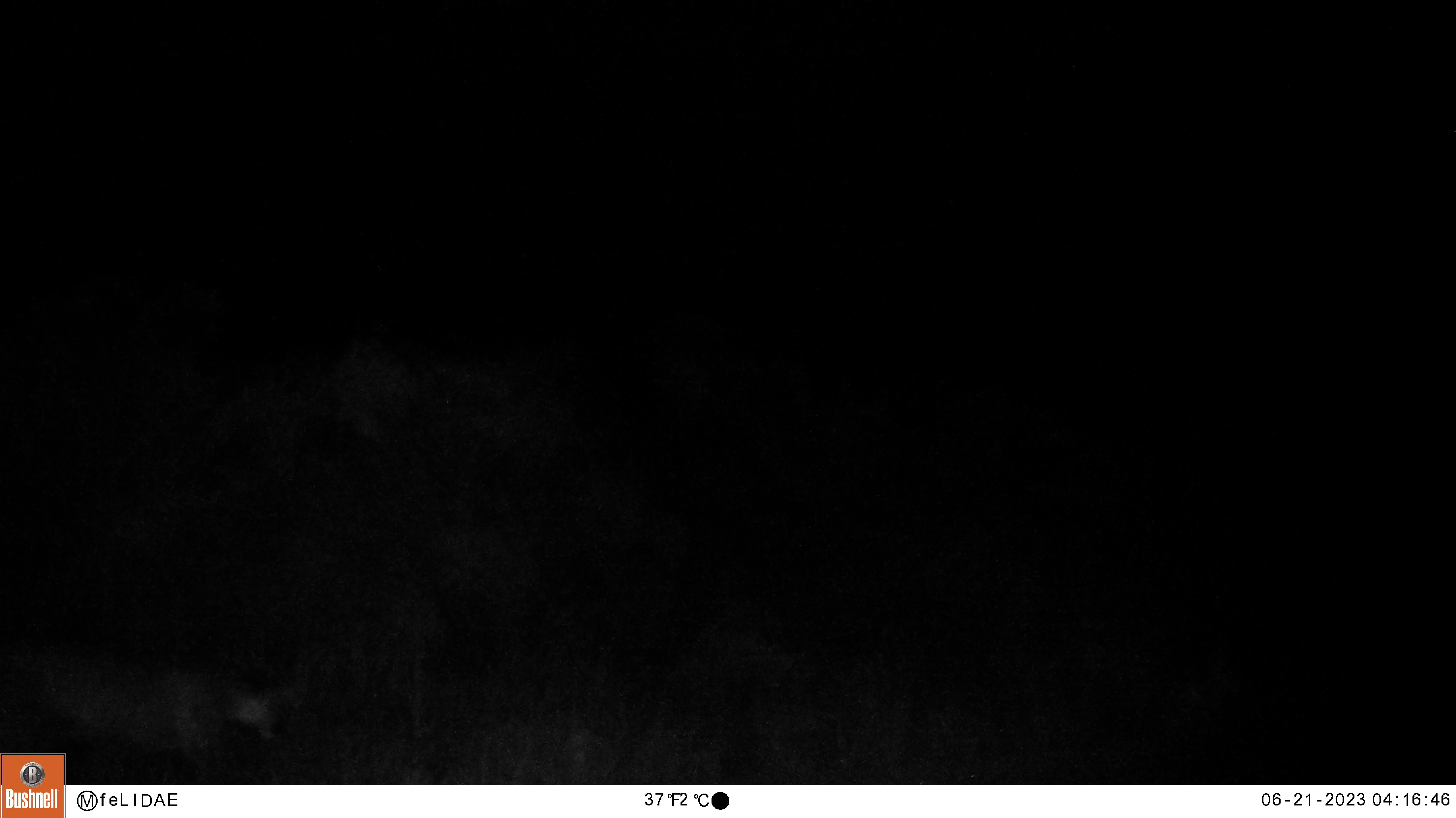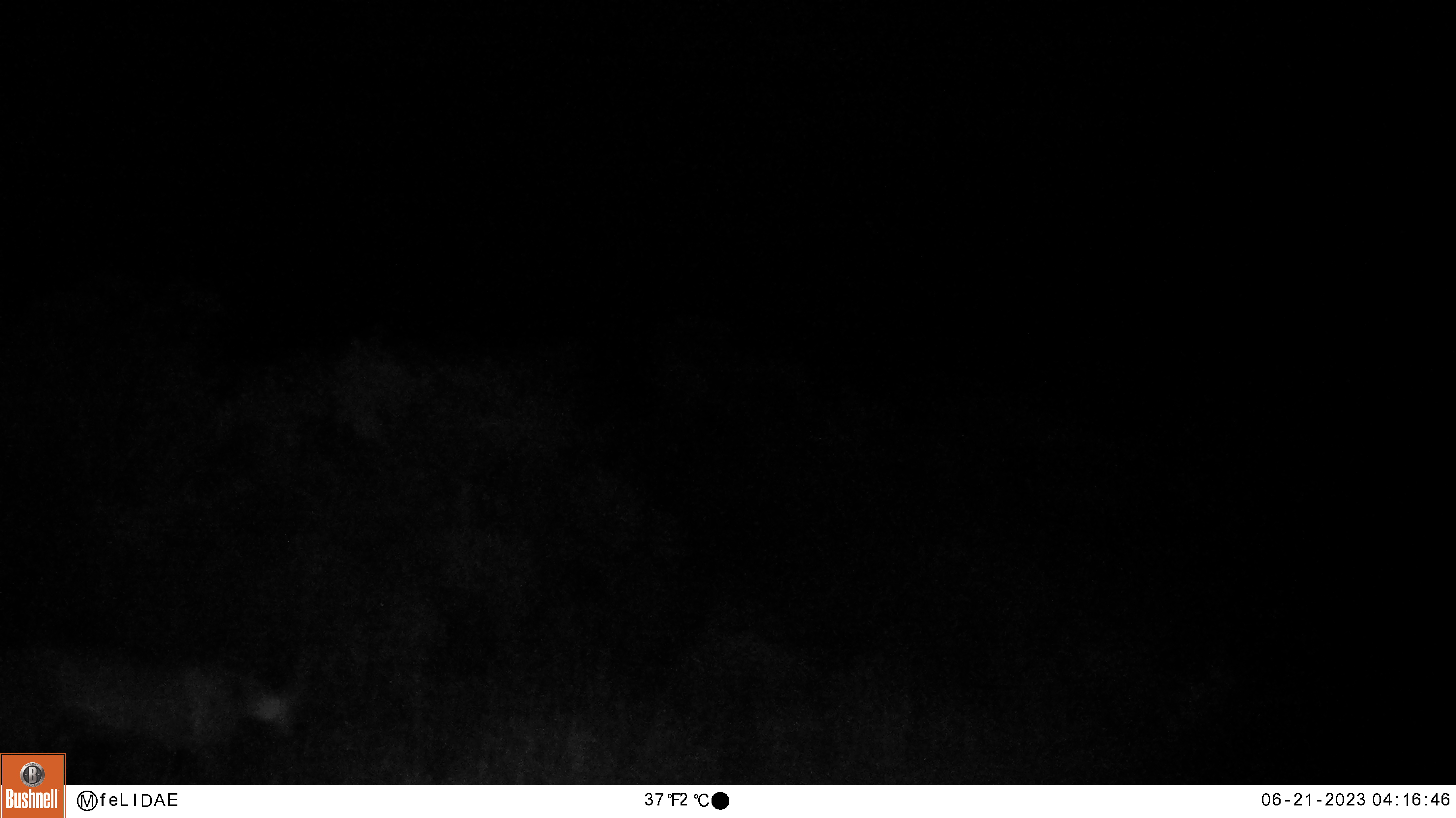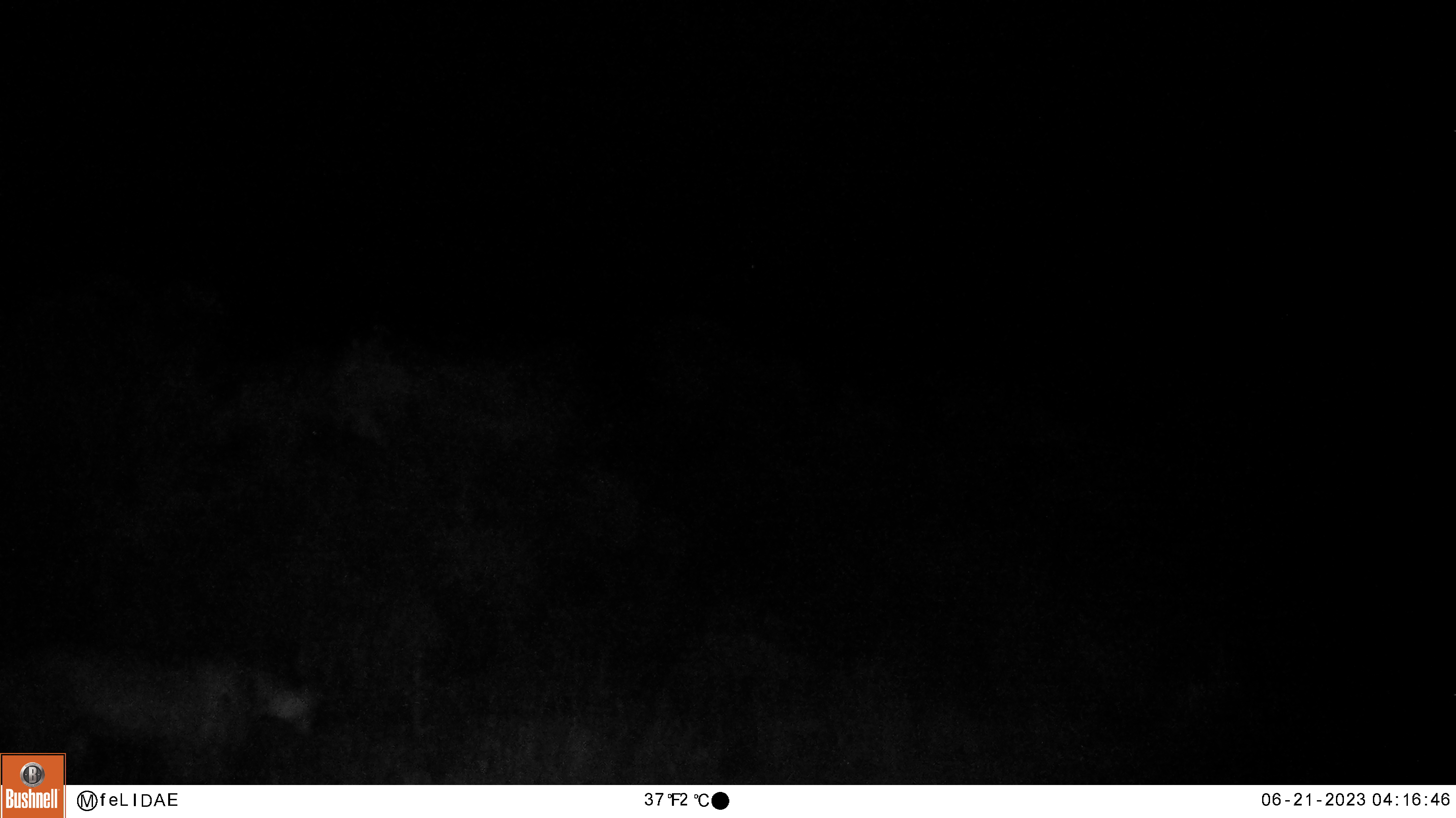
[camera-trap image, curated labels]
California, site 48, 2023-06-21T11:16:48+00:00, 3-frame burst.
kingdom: Animalia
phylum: Chordata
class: Mammalia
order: Carnivora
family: Felidae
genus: Puma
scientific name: Puma concolor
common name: puma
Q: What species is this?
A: Puma (Puma concolor).